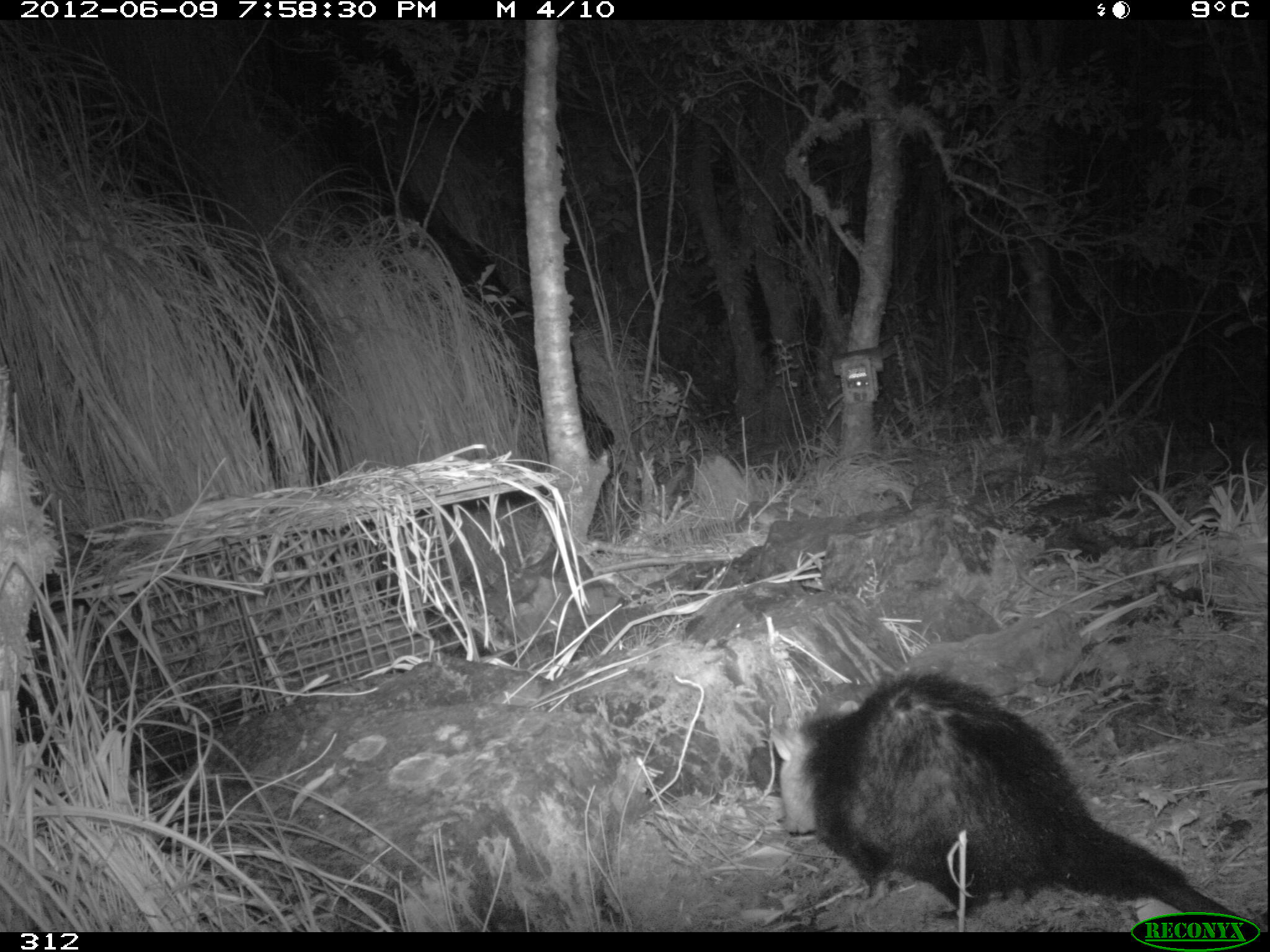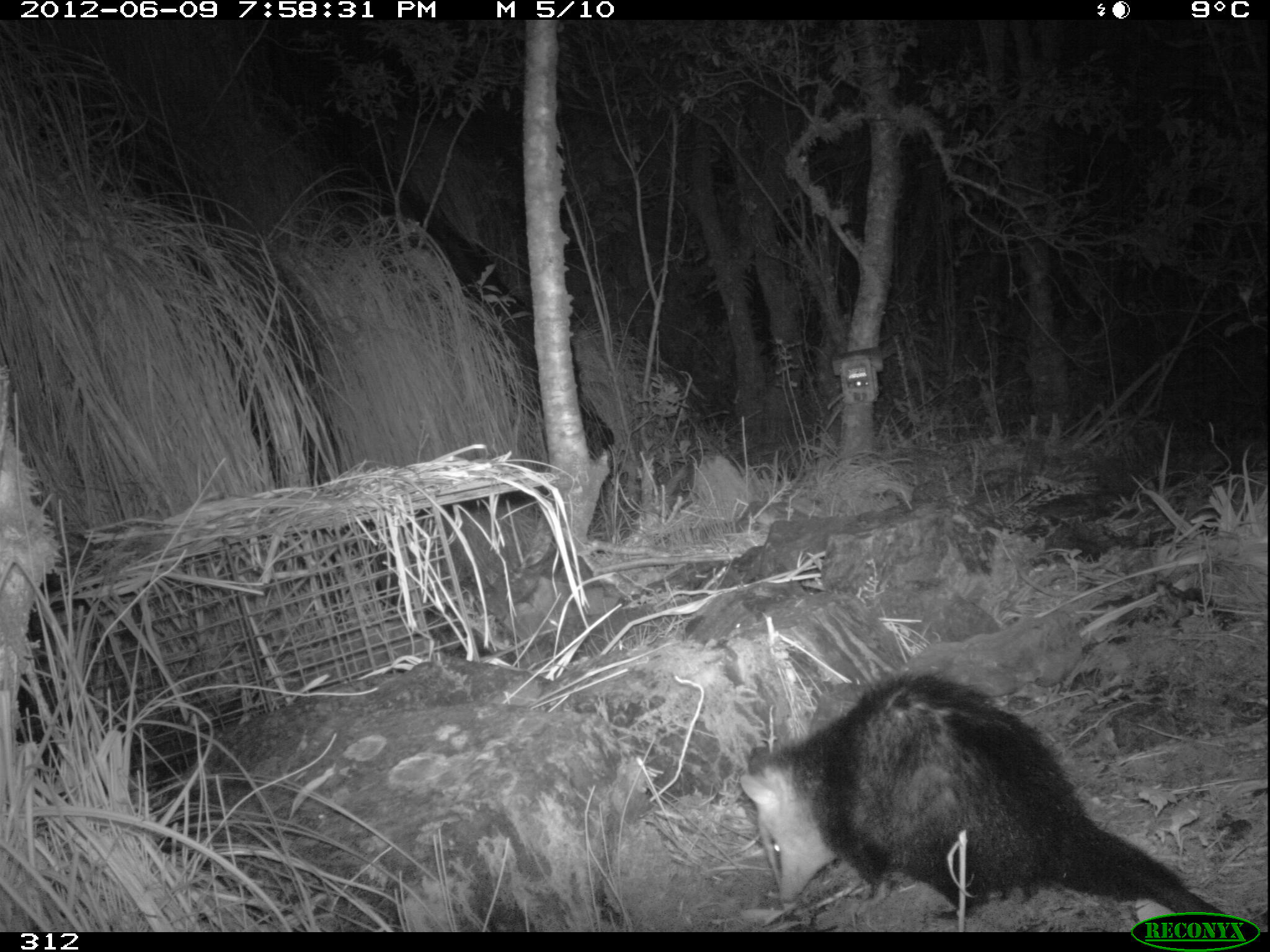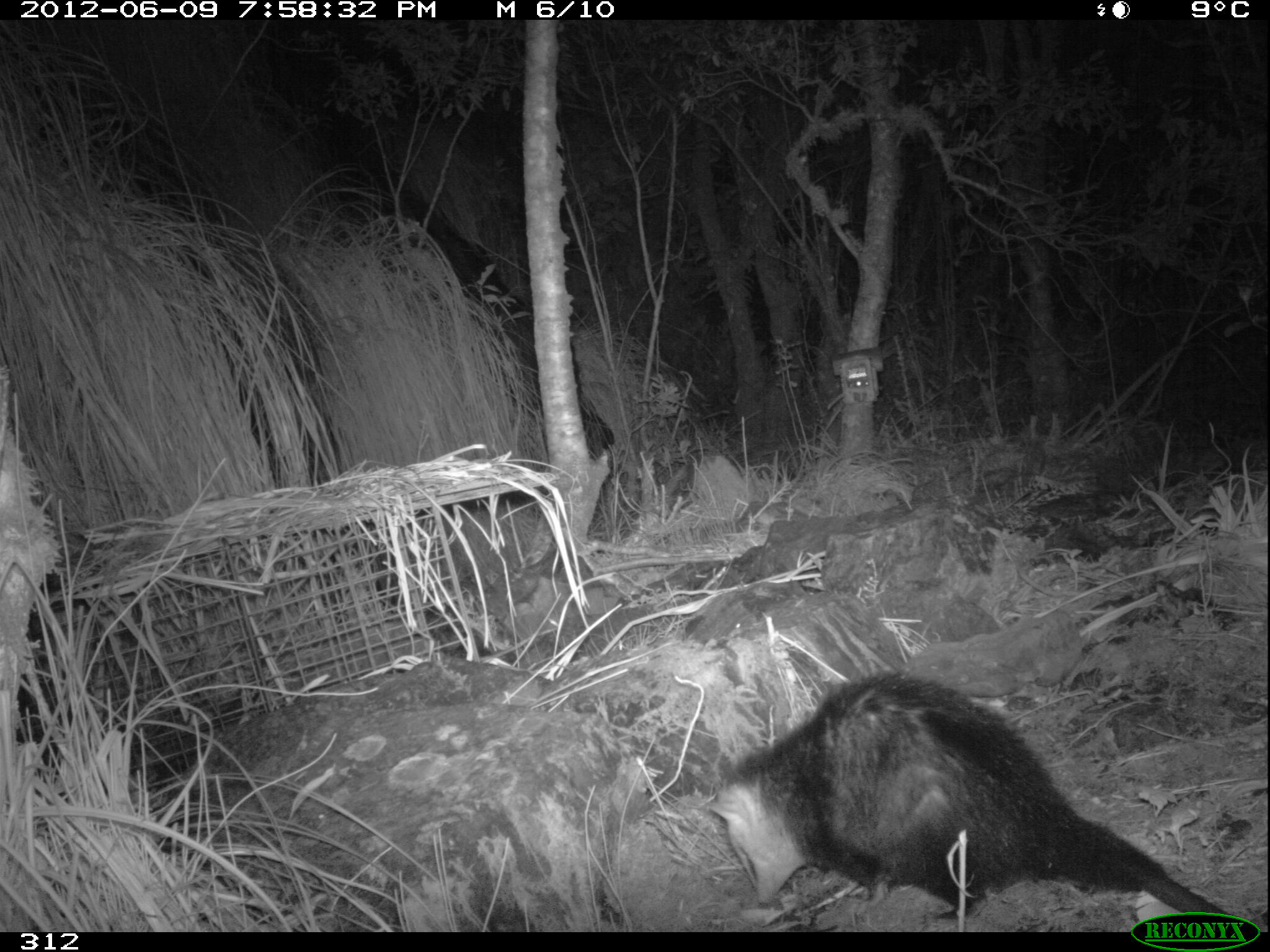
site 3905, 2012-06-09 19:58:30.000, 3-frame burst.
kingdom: Animalia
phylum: Chordata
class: Mammalia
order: Didelphimorphia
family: Didelphidae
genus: Didelphis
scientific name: Didelphis pernigra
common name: andean white-eared opossum